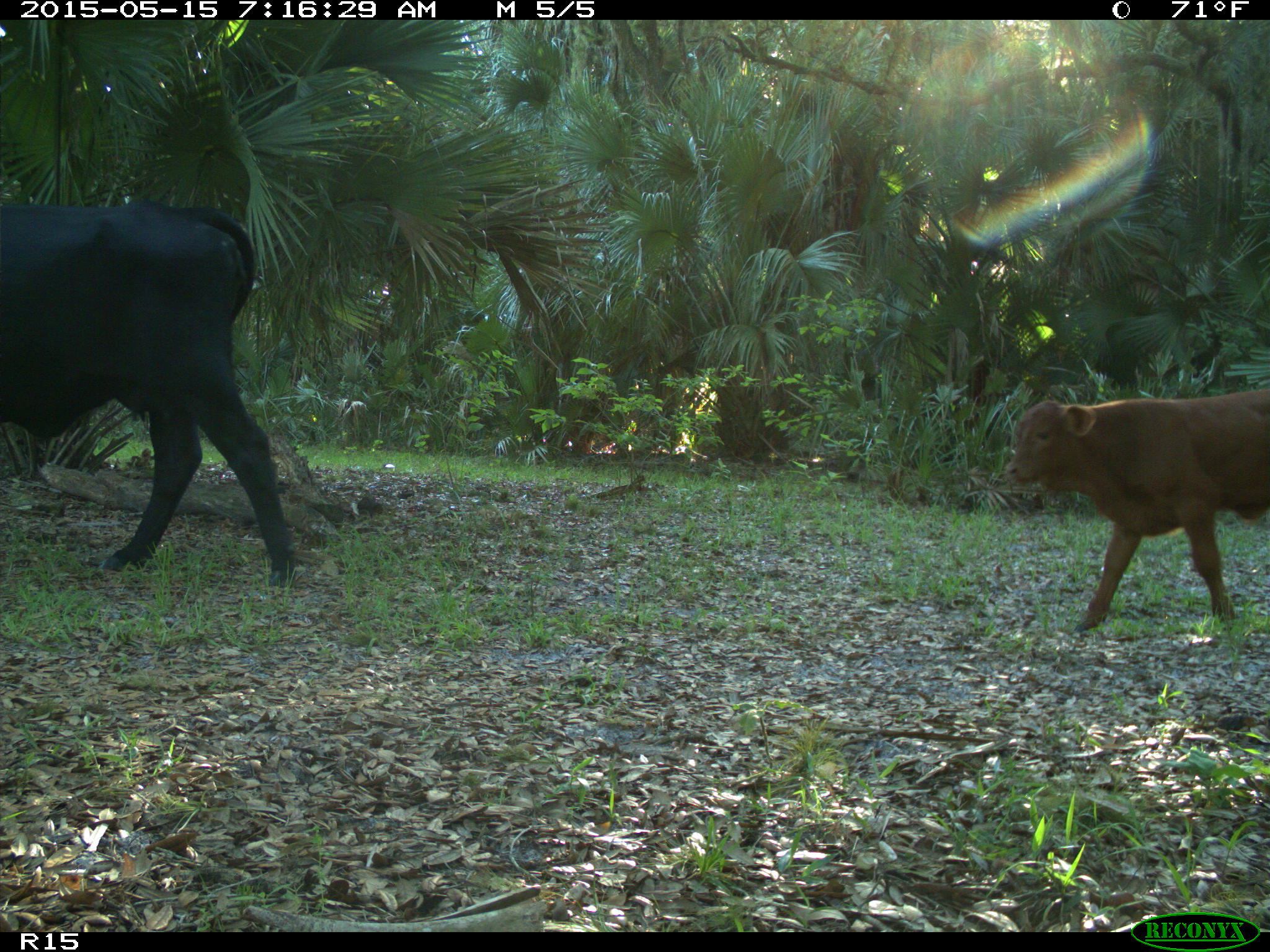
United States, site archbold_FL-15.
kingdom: Animalia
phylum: Chordata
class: Mammalia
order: Artiodactyla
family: Bovidae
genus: Bos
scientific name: Bos taurus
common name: domestic cow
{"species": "Bos taurus (domestic cow)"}